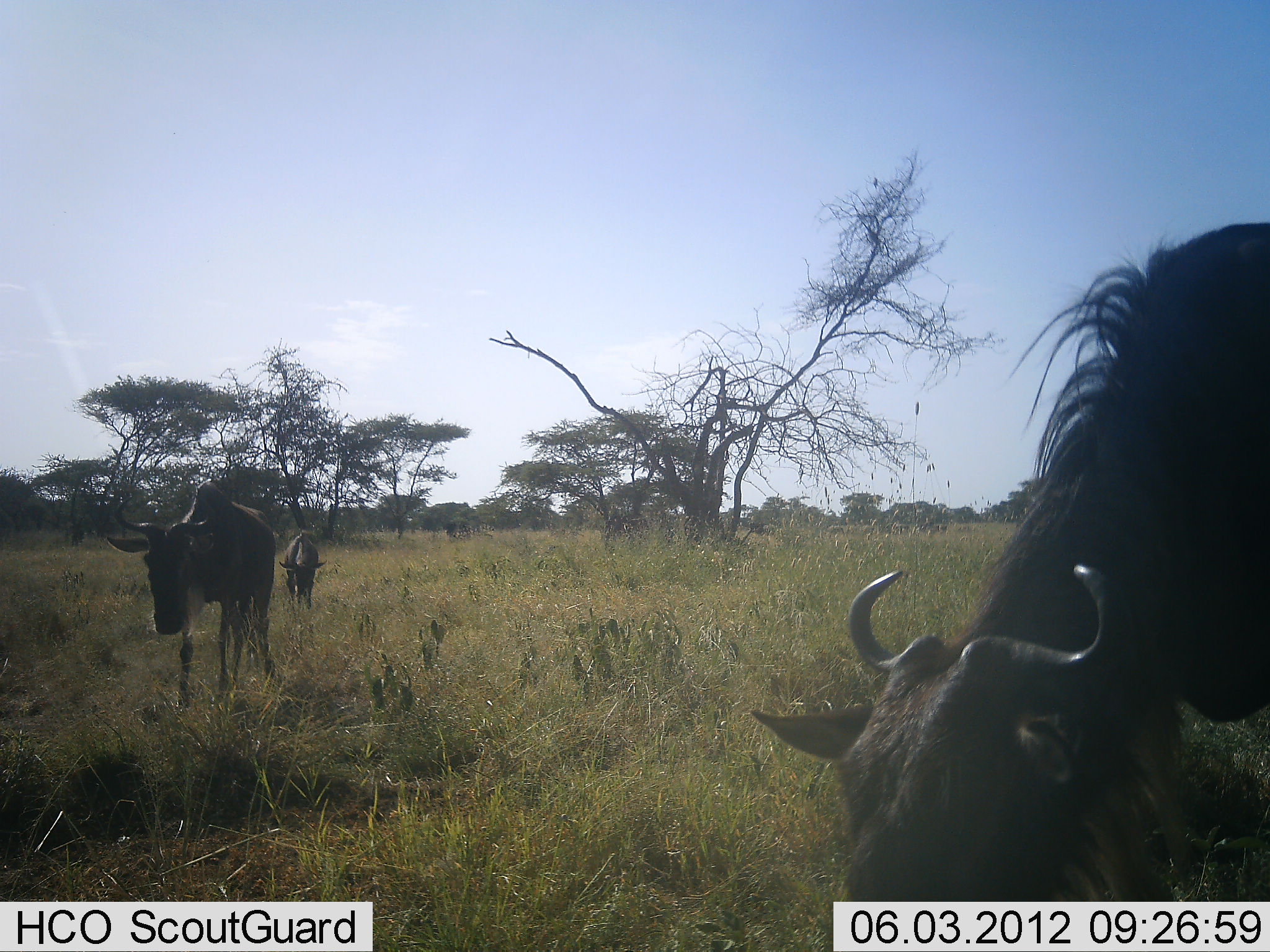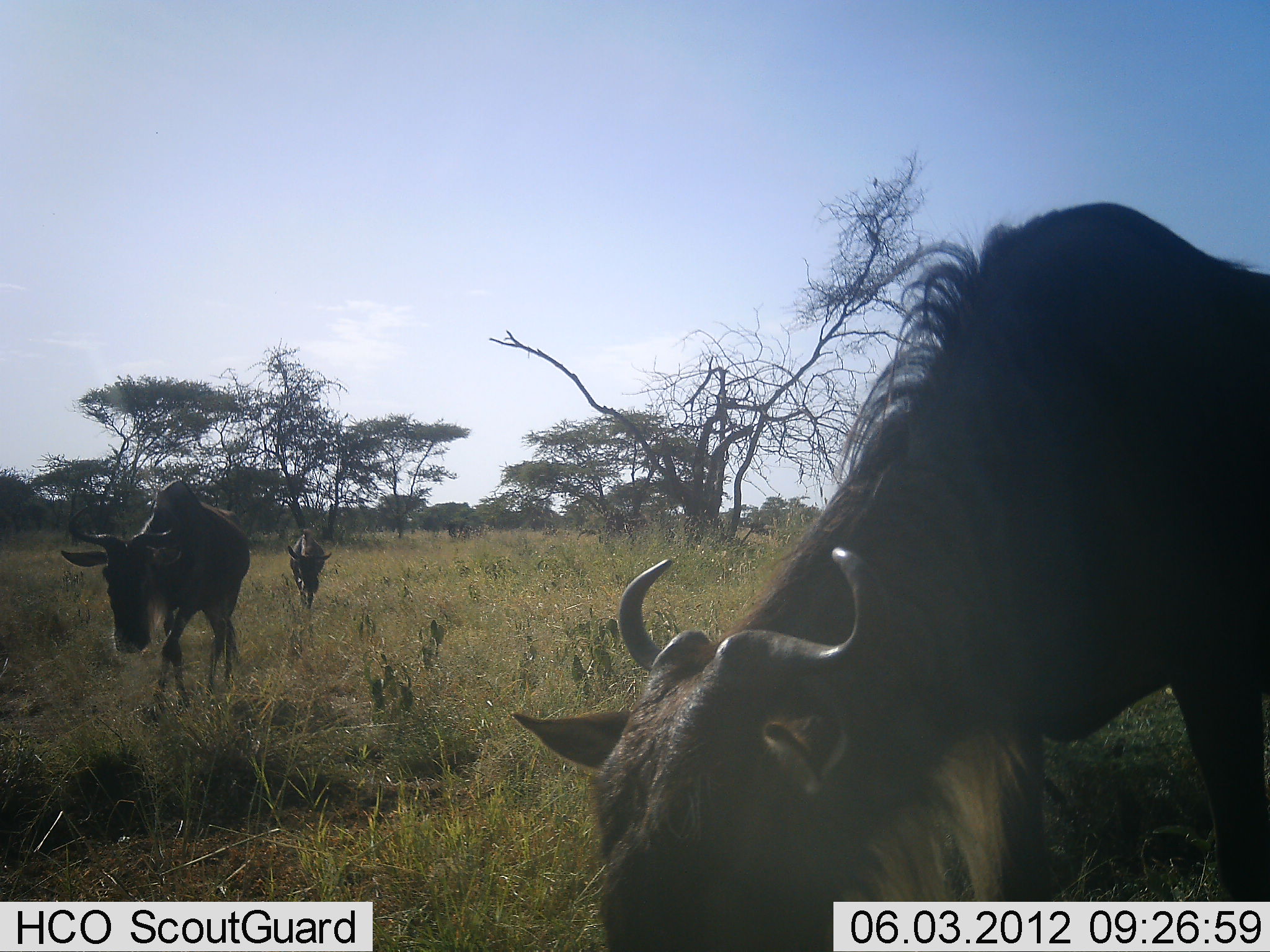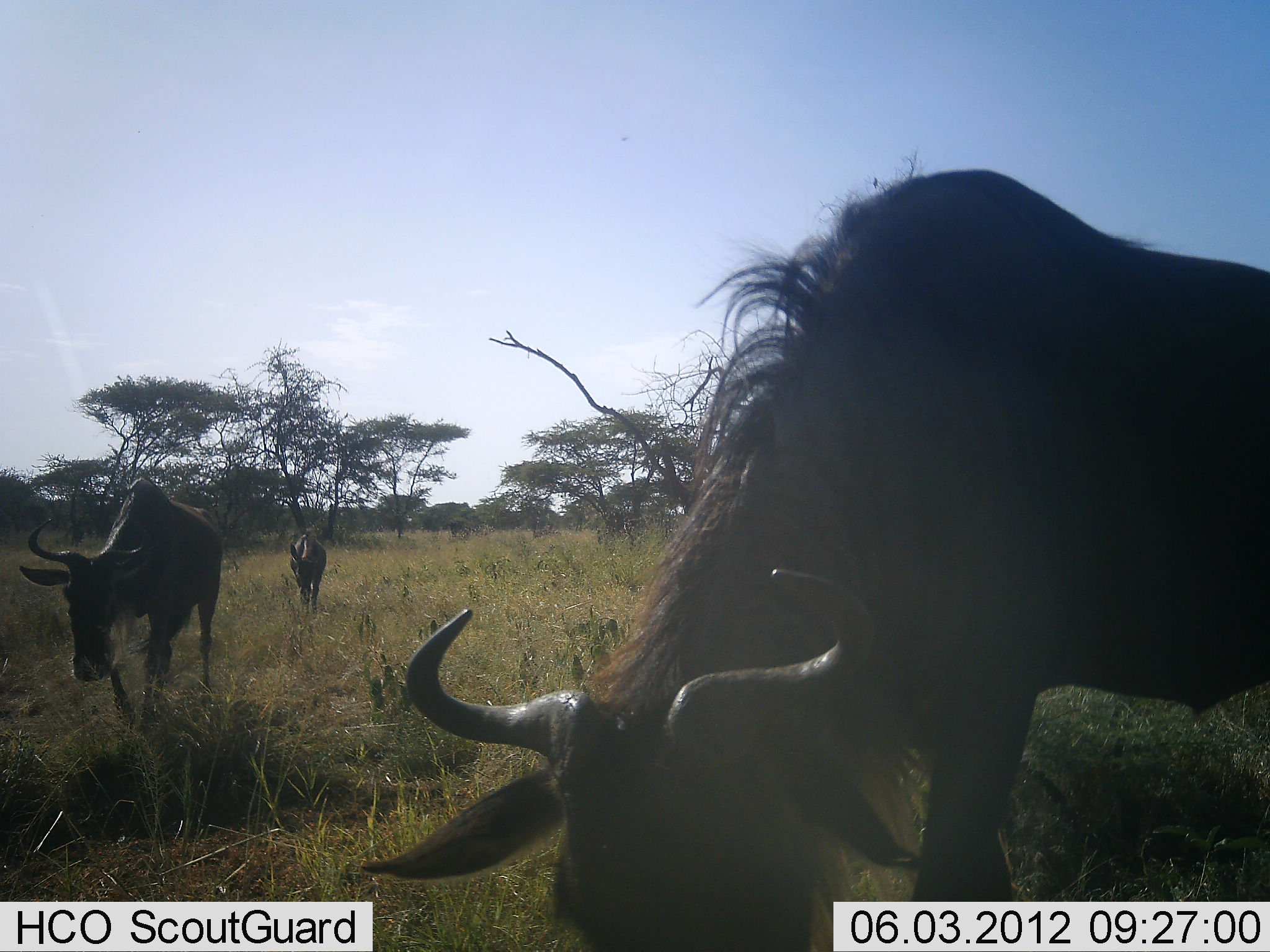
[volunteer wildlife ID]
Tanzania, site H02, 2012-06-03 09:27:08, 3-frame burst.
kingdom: Animalia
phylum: Chordata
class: Mammalia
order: Artiodactyla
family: Bovidae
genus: Connochaetes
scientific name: Connochaetes taurinus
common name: blue wildebeest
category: wildebeest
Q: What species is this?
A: Wildebeest (blue wildebeest) (Connochaetes taurinus).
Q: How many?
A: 3.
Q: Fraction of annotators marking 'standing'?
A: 18%.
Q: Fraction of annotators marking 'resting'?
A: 0%.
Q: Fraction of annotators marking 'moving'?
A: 82%.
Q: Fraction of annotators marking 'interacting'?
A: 0%.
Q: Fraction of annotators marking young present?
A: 27%.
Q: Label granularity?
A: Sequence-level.